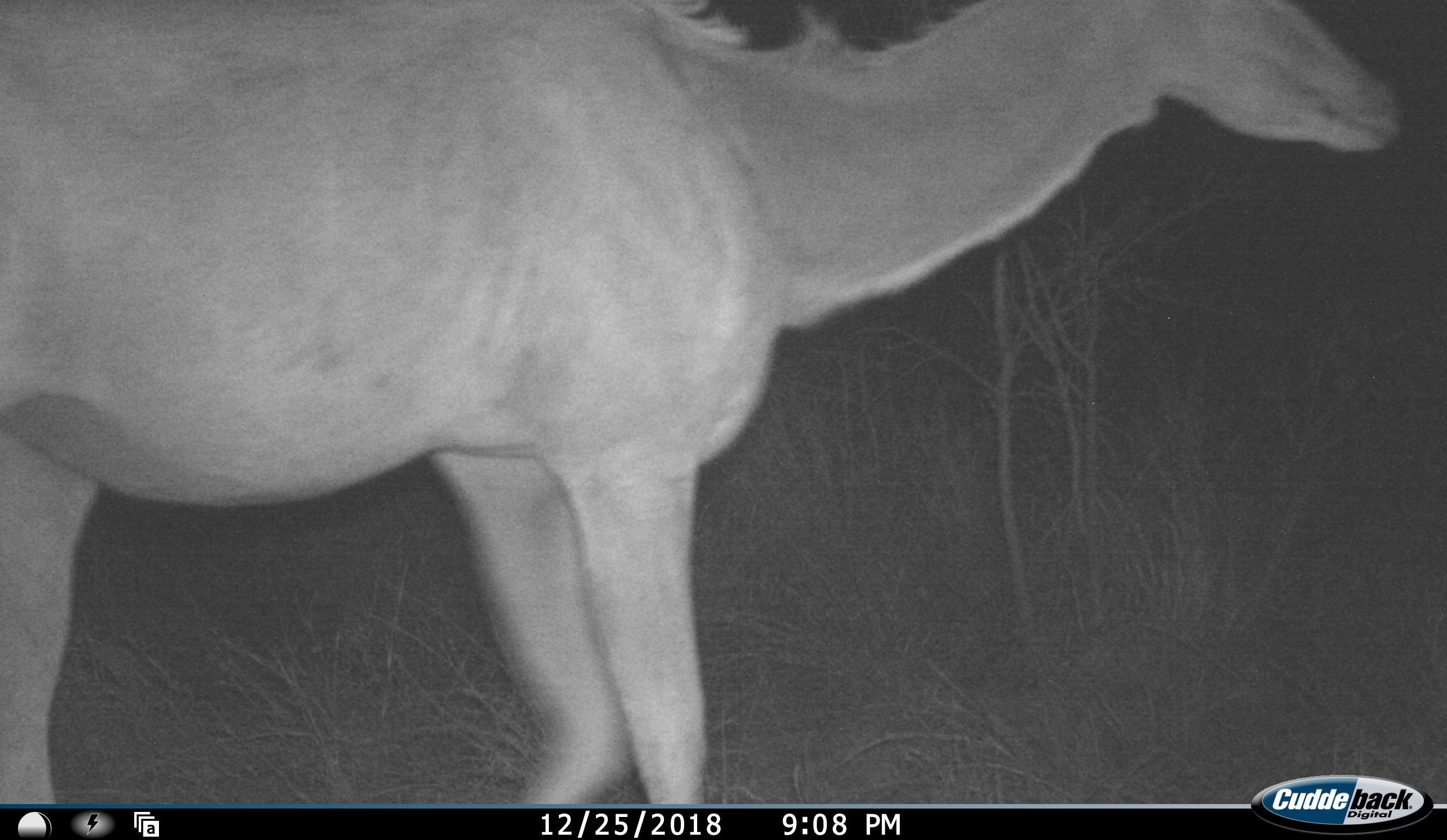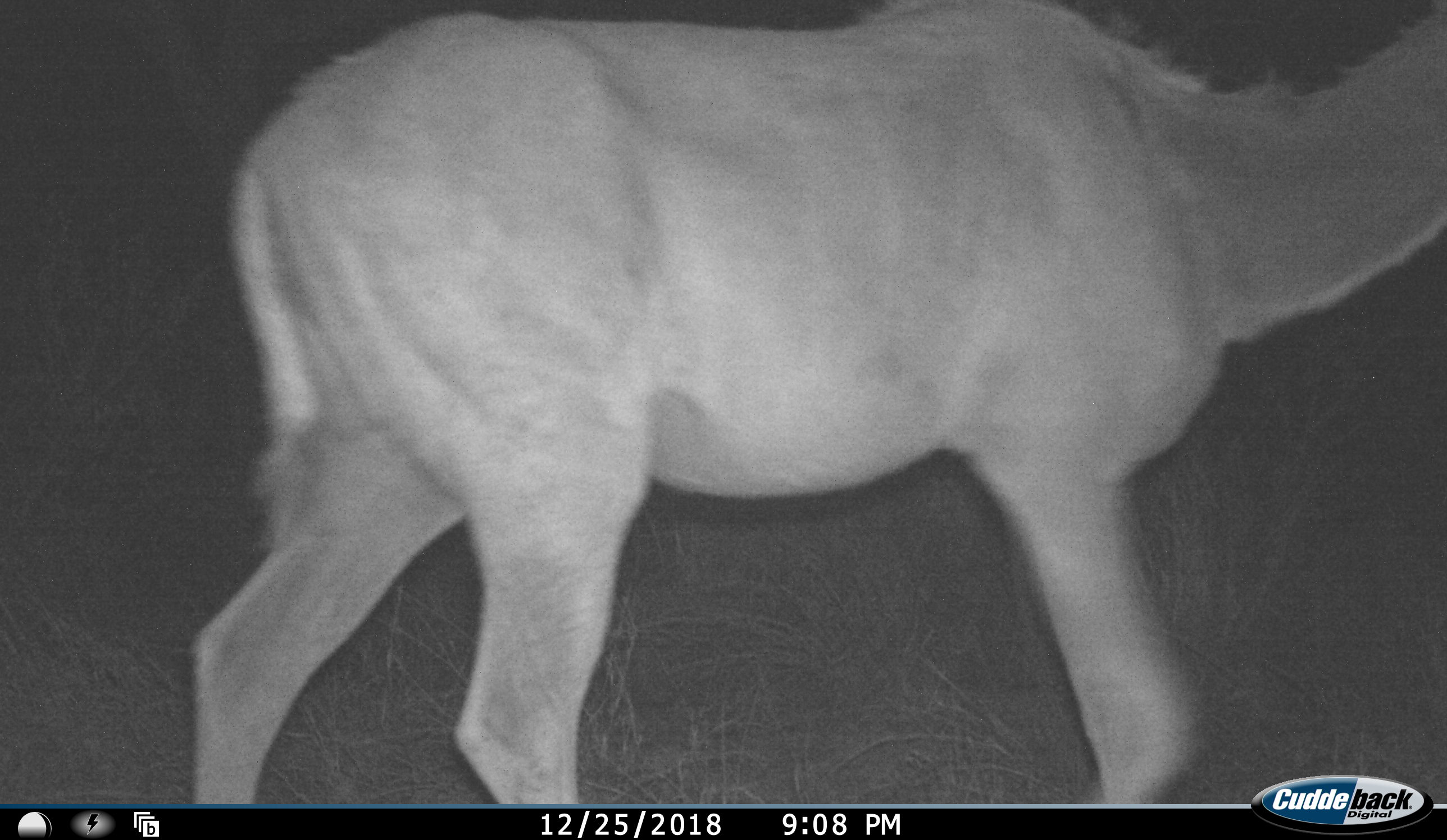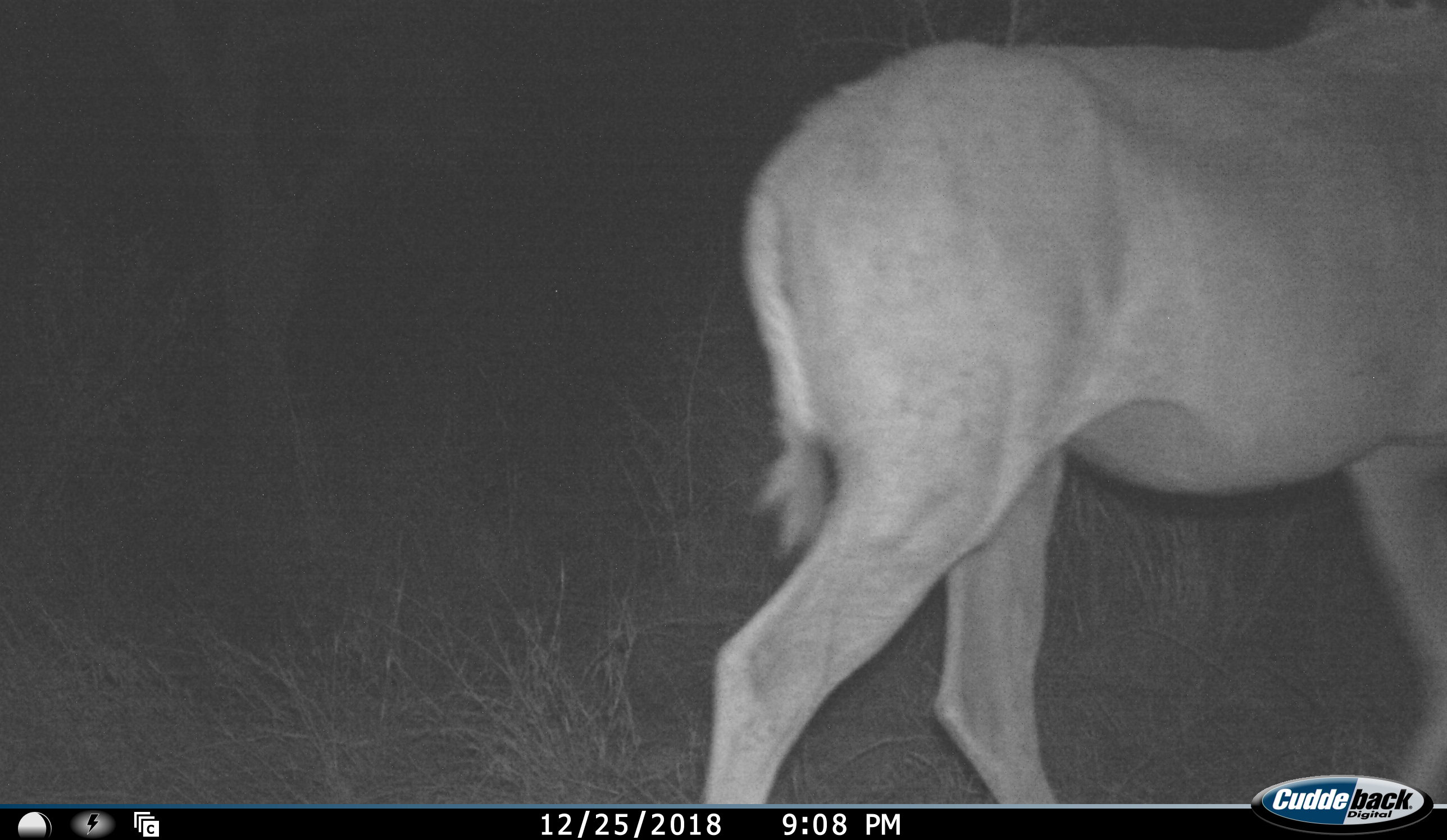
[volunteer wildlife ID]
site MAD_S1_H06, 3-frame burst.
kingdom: Animalia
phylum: Chordata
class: Mammalia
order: Artiodactyla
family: Bovidae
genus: Tragelaphus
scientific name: Tragelaphus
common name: kudu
Kudu (Tragelaphus), count 1. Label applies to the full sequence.